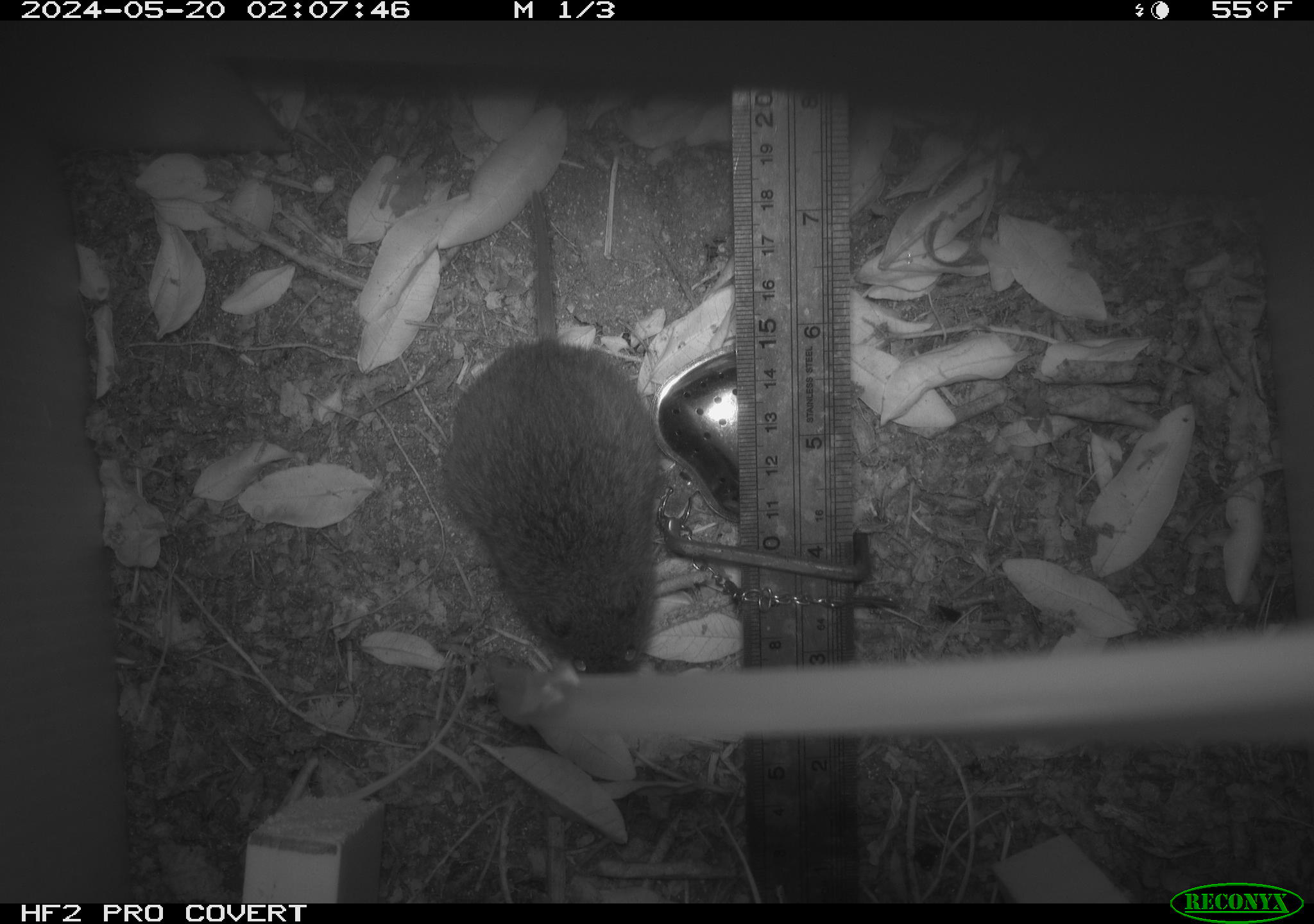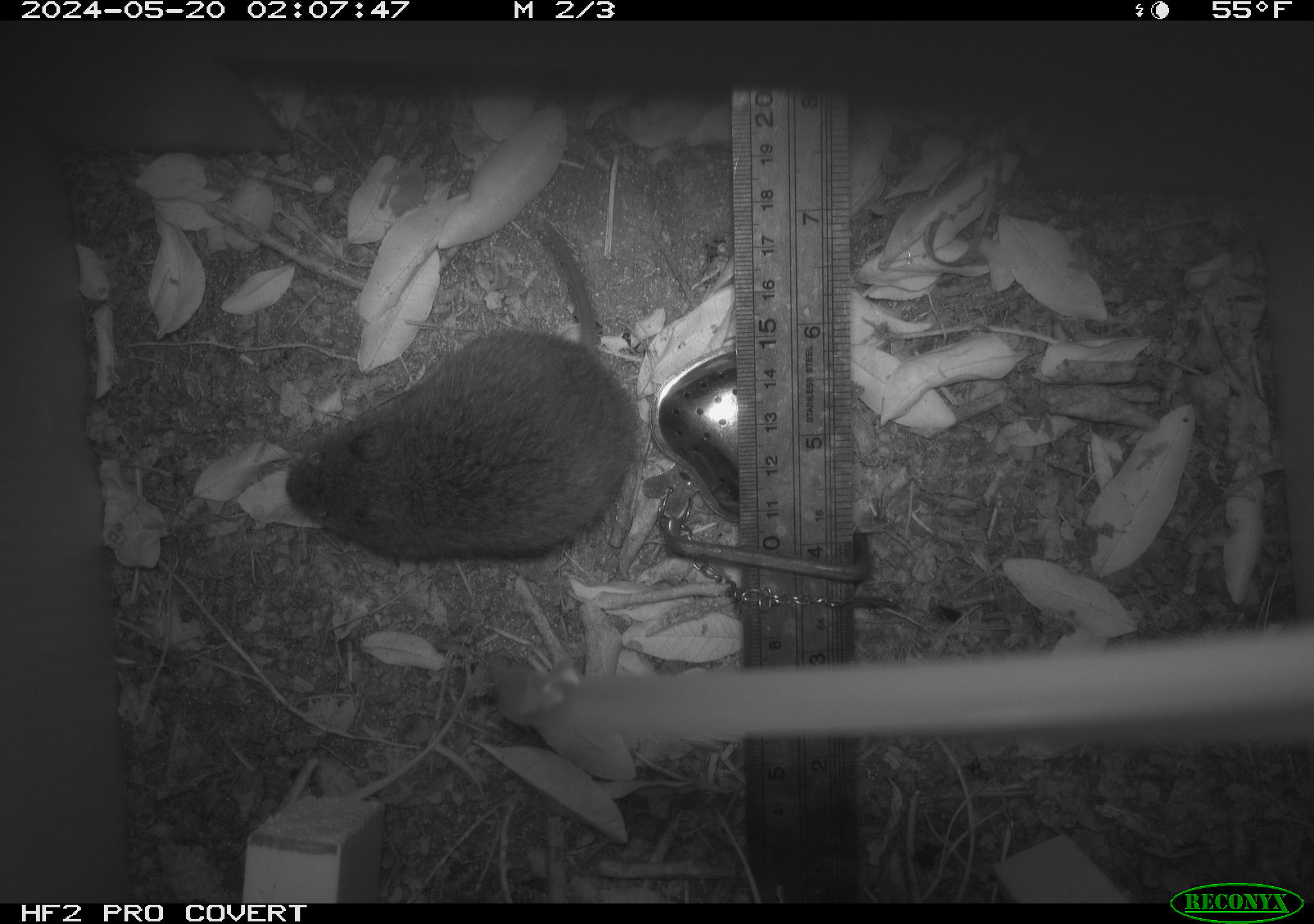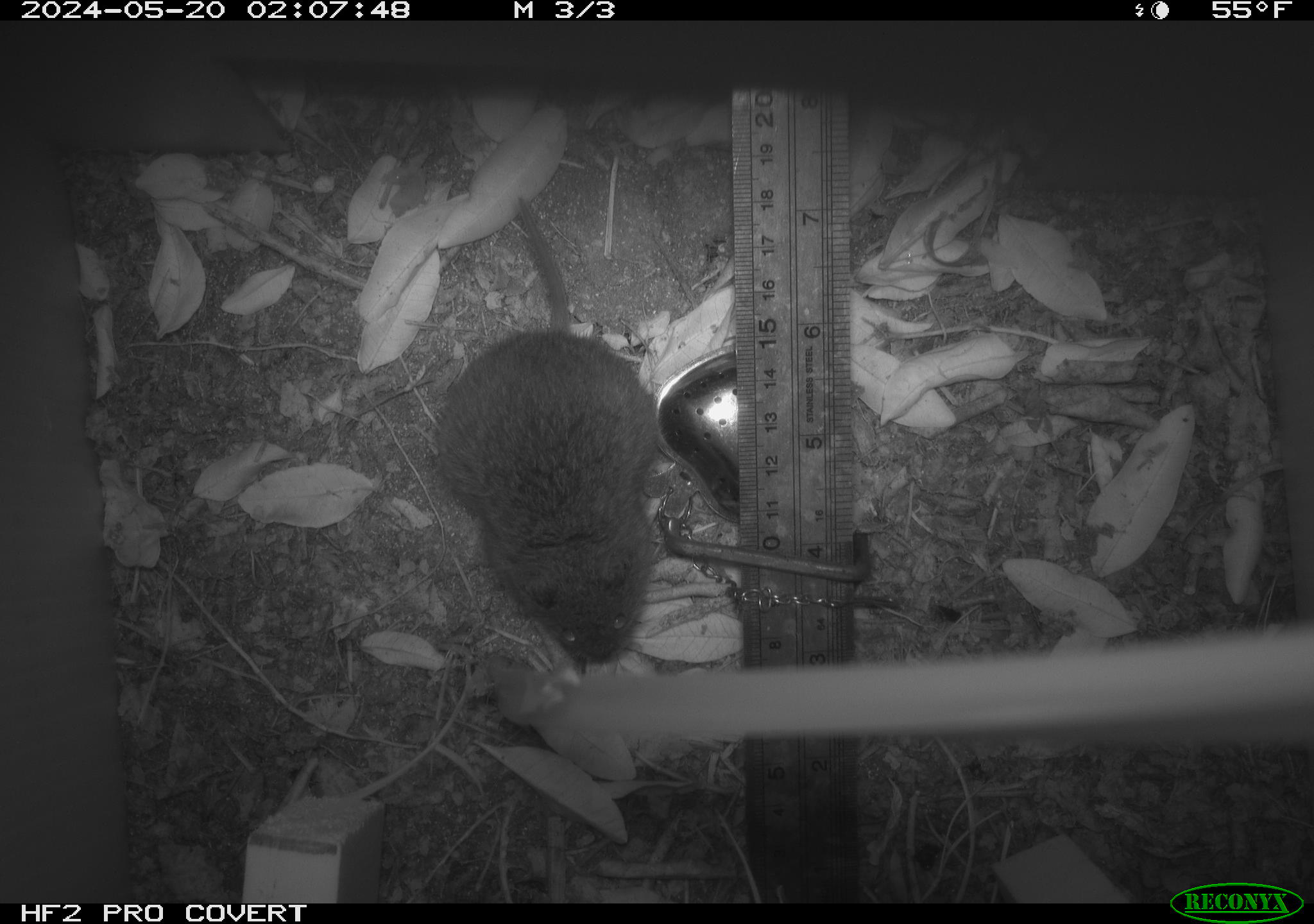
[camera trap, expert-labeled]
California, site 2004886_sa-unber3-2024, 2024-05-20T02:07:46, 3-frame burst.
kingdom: Animalia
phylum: Chordata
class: Mammalia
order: Rodentia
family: Cricetidae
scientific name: Arvicolinae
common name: voles, lemmings, and muskrats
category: arvicolinae subfamily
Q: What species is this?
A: Arvicolinae subfamily (voles, lemmings, and muskrats) (Arvicolinae).